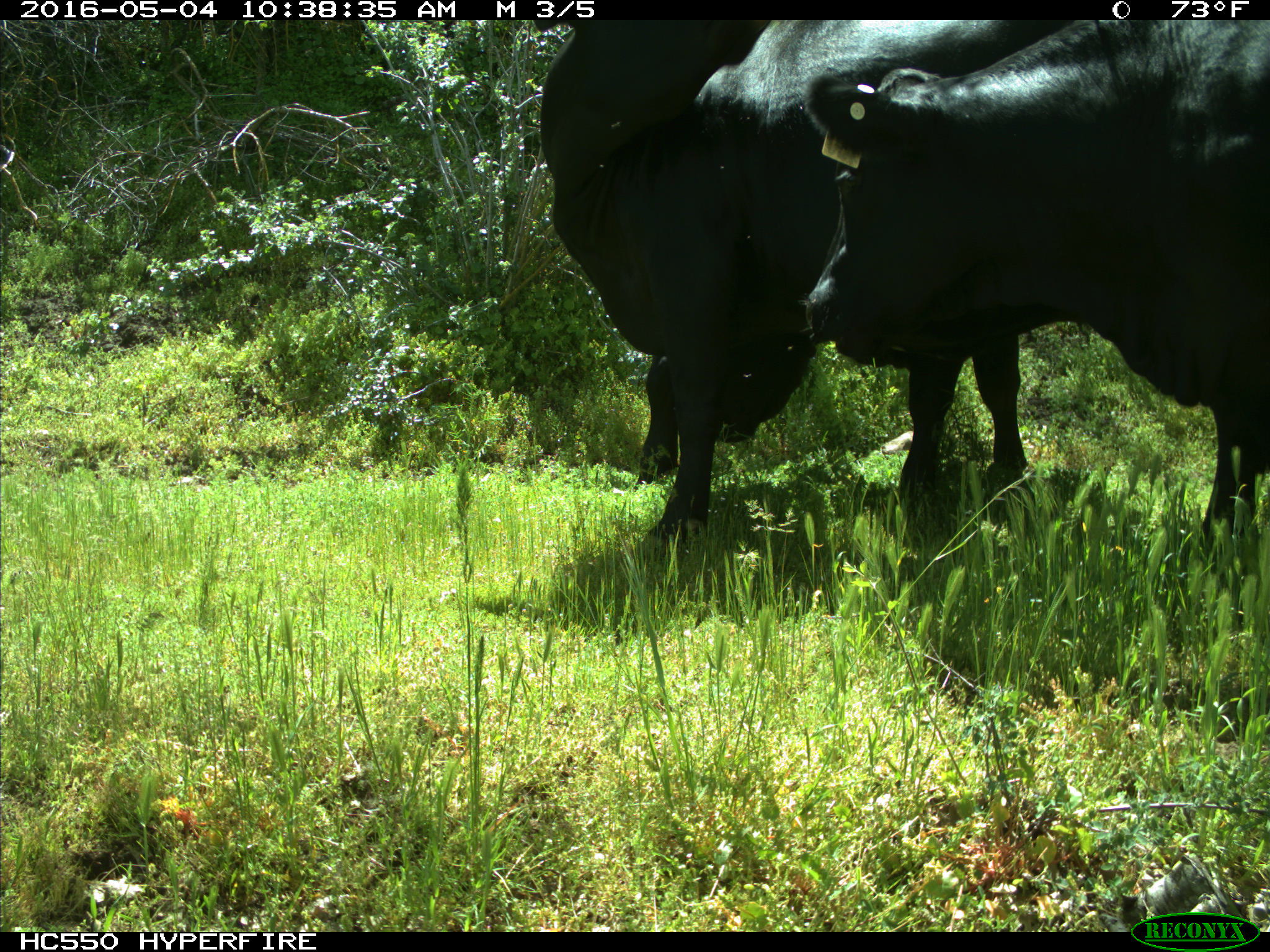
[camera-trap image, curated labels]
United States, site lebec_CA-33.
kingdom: Animalia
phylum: Chordata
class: Mammalia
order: Artiodactyla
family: Bovidae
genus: Bos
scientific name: Bos taurus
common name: domestic cow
Bos taurus (domestic cow).